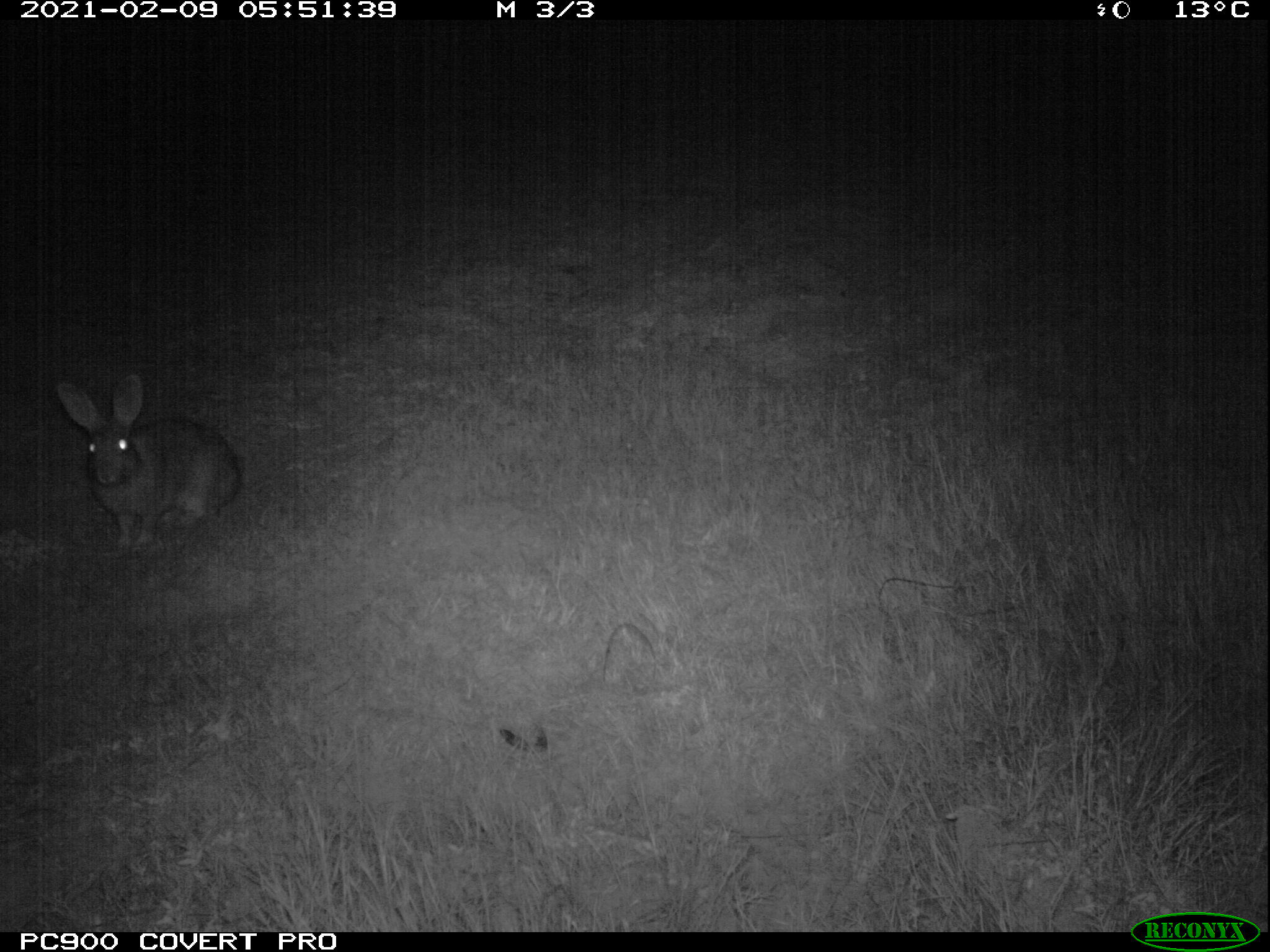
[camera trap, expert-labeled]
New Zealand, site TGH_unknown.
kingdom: Animalia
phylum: Chordata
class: Mammalia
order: Lagomorpha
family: Leporidae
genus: Oryctolagus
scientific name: Oryctolagus cuniculus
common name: european rabbit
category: rabbit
Rabbit (european rabbit) (Oryctolagus cuniculus).